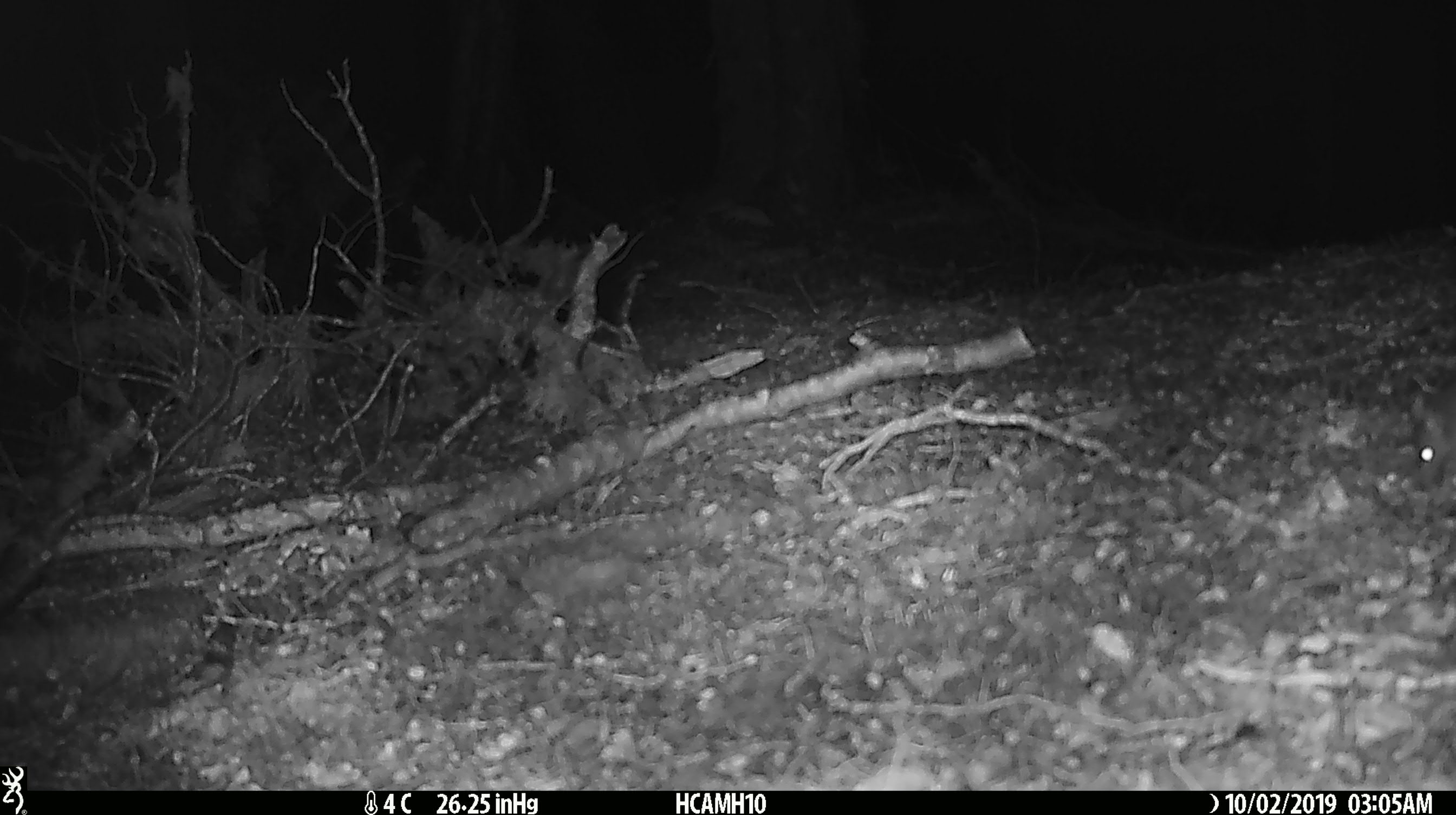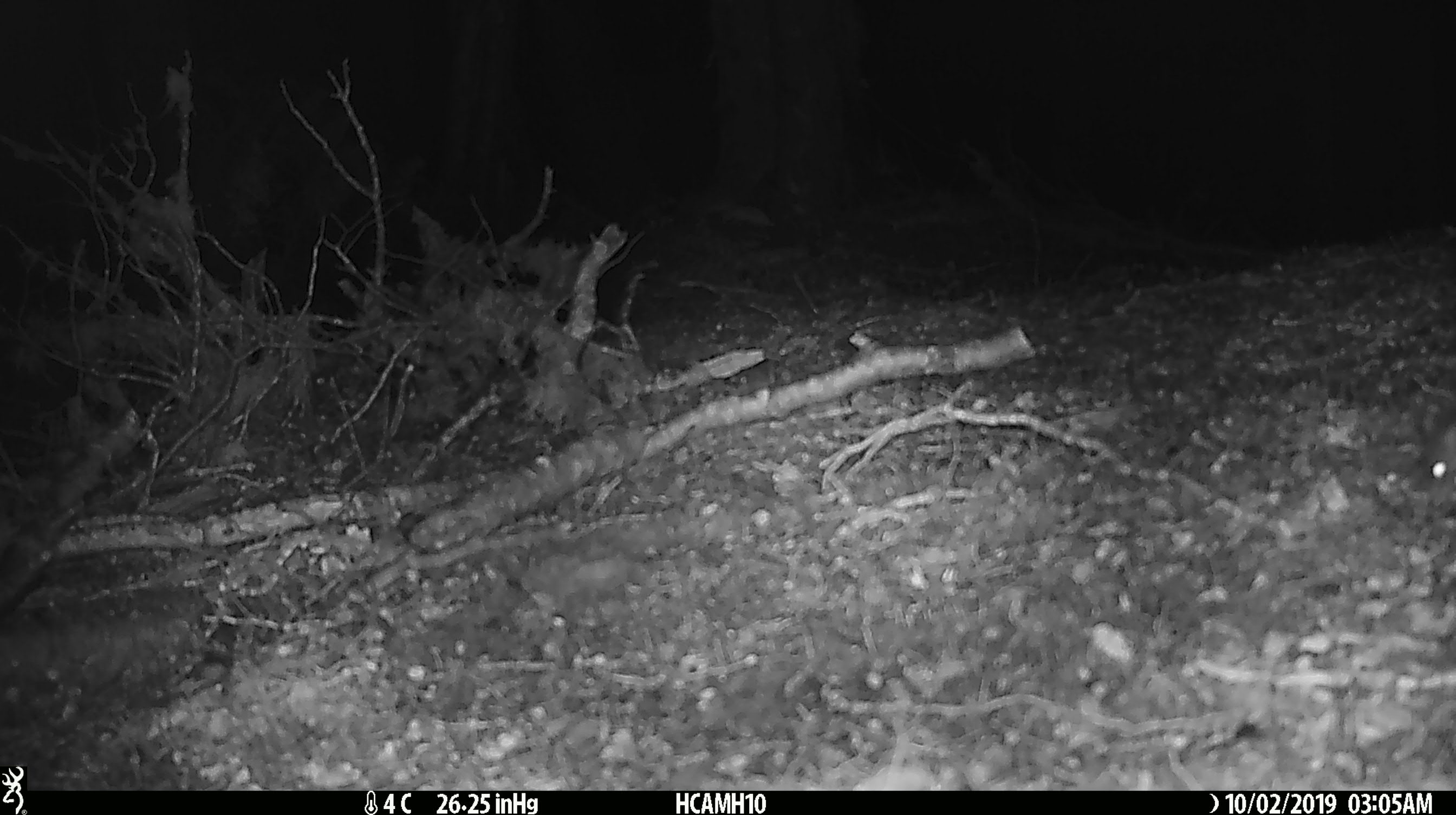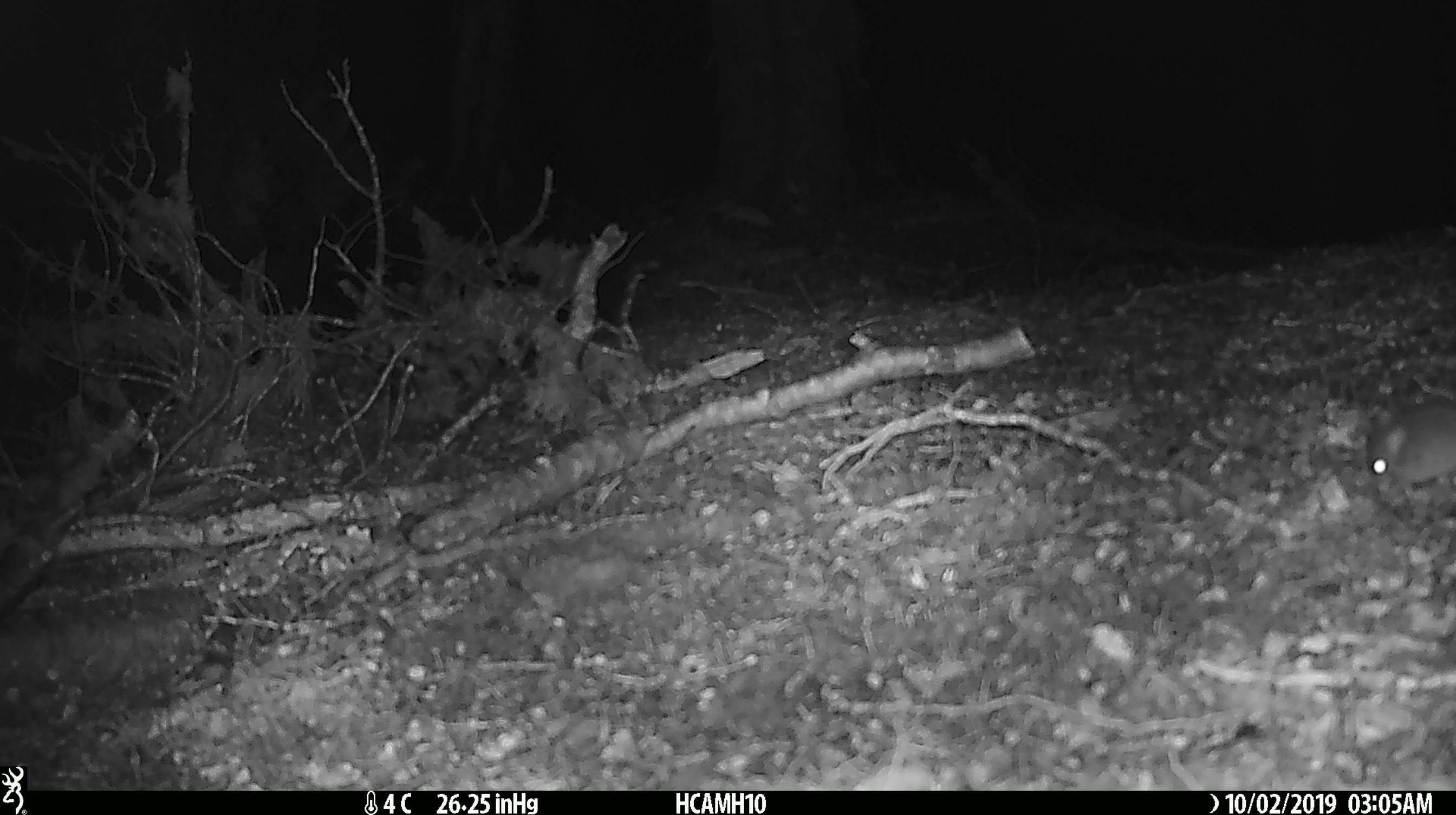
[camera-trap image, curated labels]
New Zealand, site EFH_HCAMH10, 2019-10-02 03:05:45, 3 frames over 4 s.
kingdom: Animalia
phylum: Chordata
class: Mammalia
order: Rodentia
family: Muridae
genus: Mus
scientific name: Mus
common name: mouse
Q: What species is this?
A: Mouse (Mus).